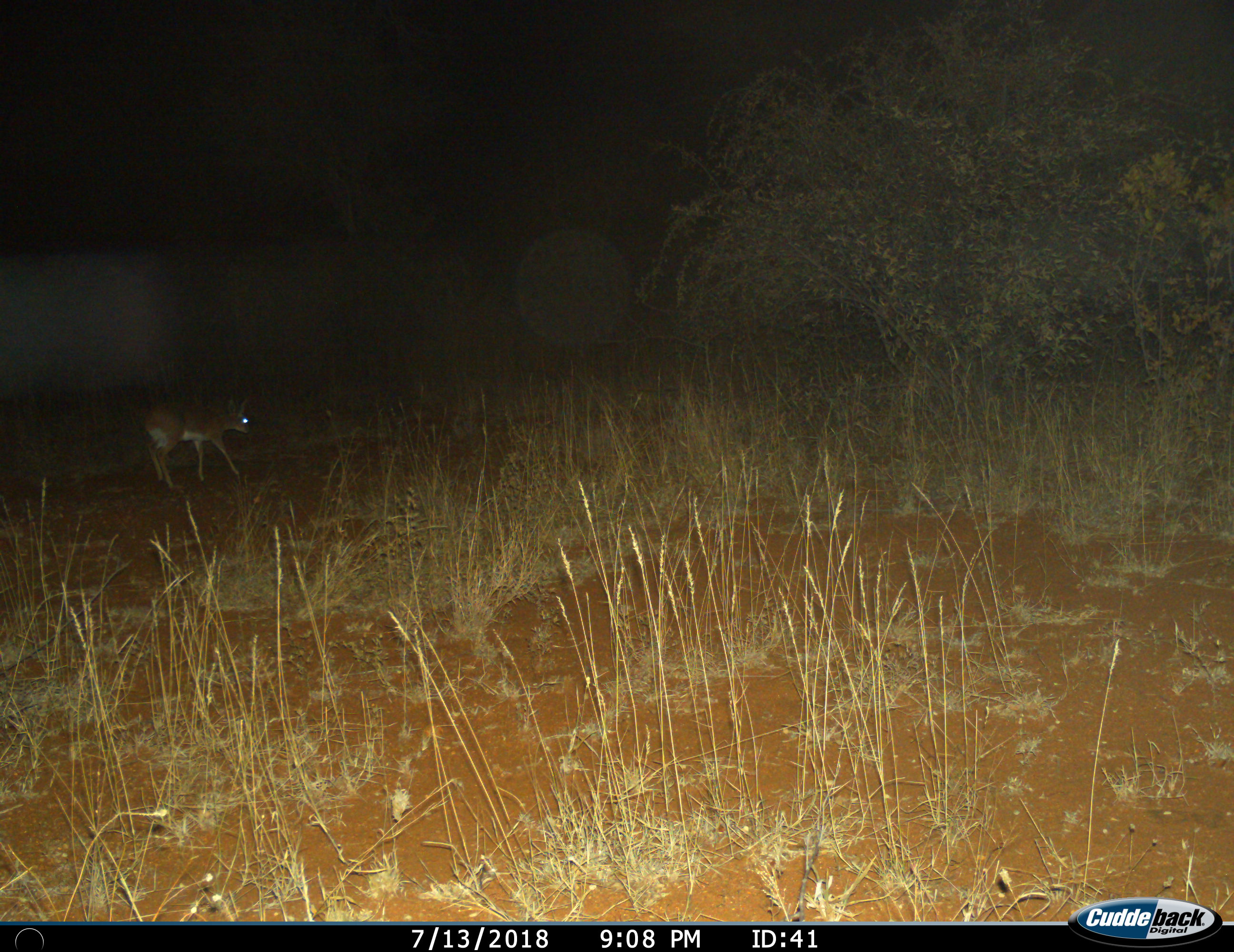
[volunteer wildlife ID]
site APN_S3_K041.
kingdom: Animalia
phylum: Chordata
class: Mammalia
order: Artiodactyla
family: Bovidae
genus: Aepyceros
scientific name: Aepyceros melampus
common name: impala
Impala (Aepyceros melampus), count 1. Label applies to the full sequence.